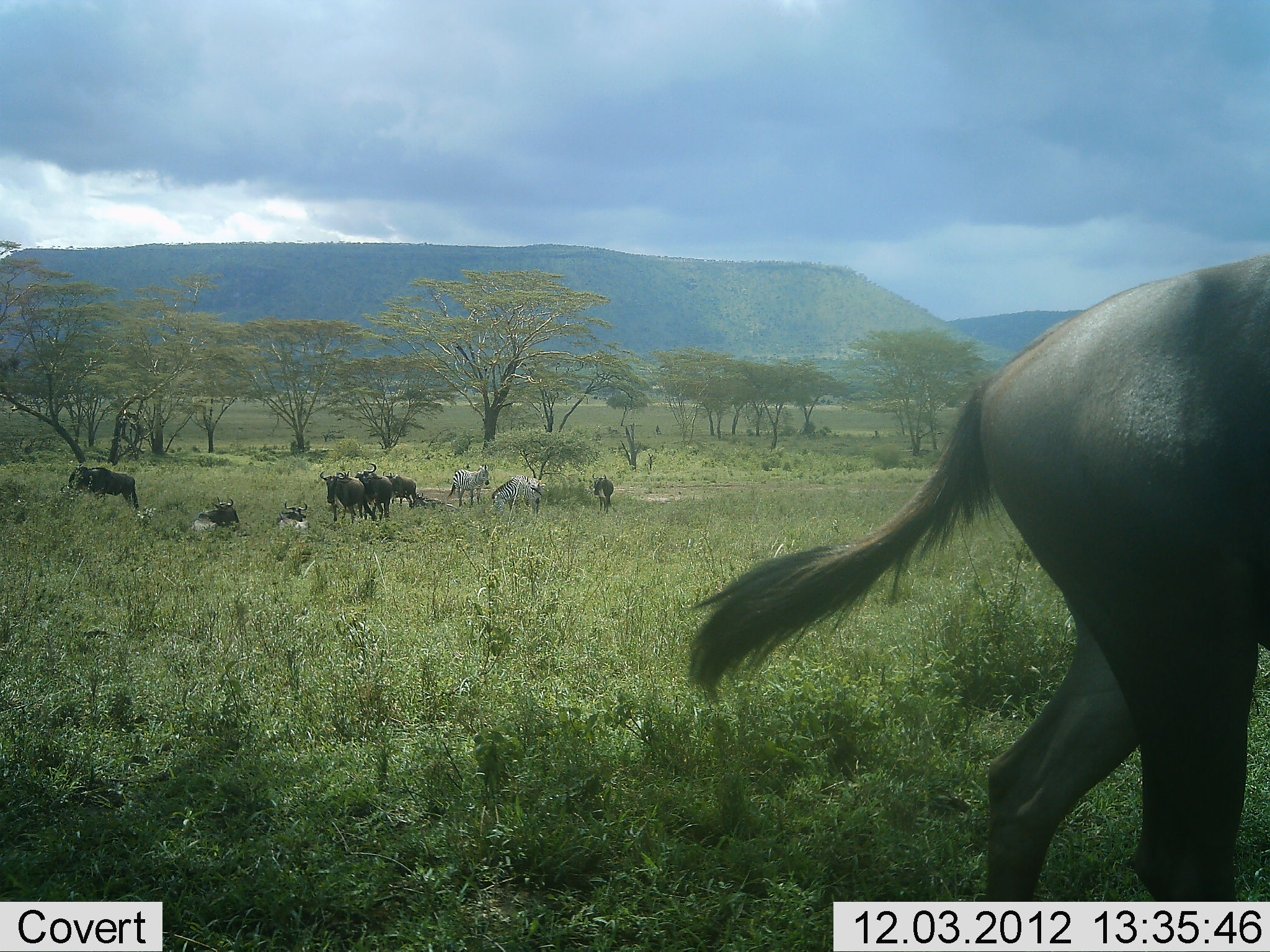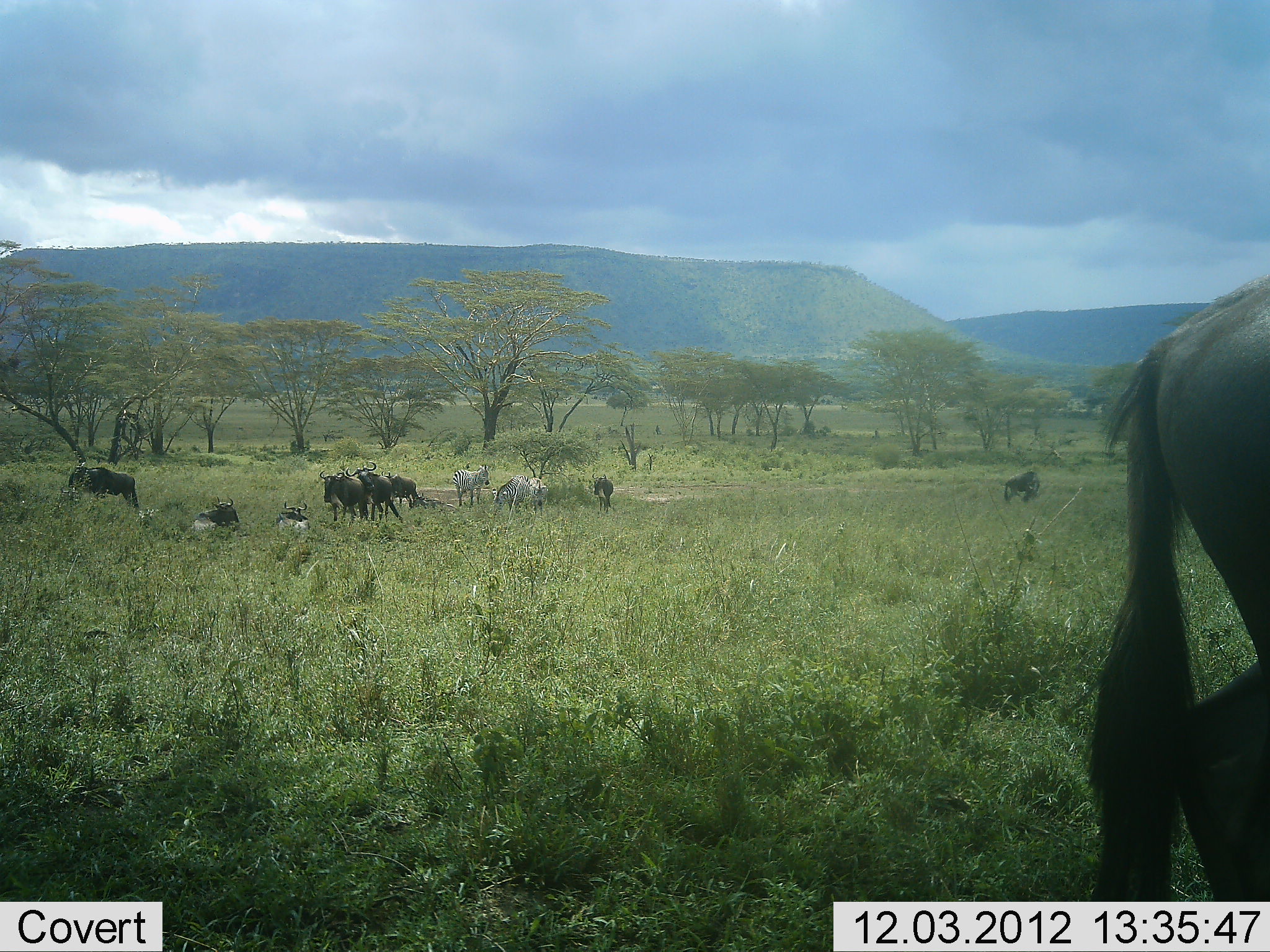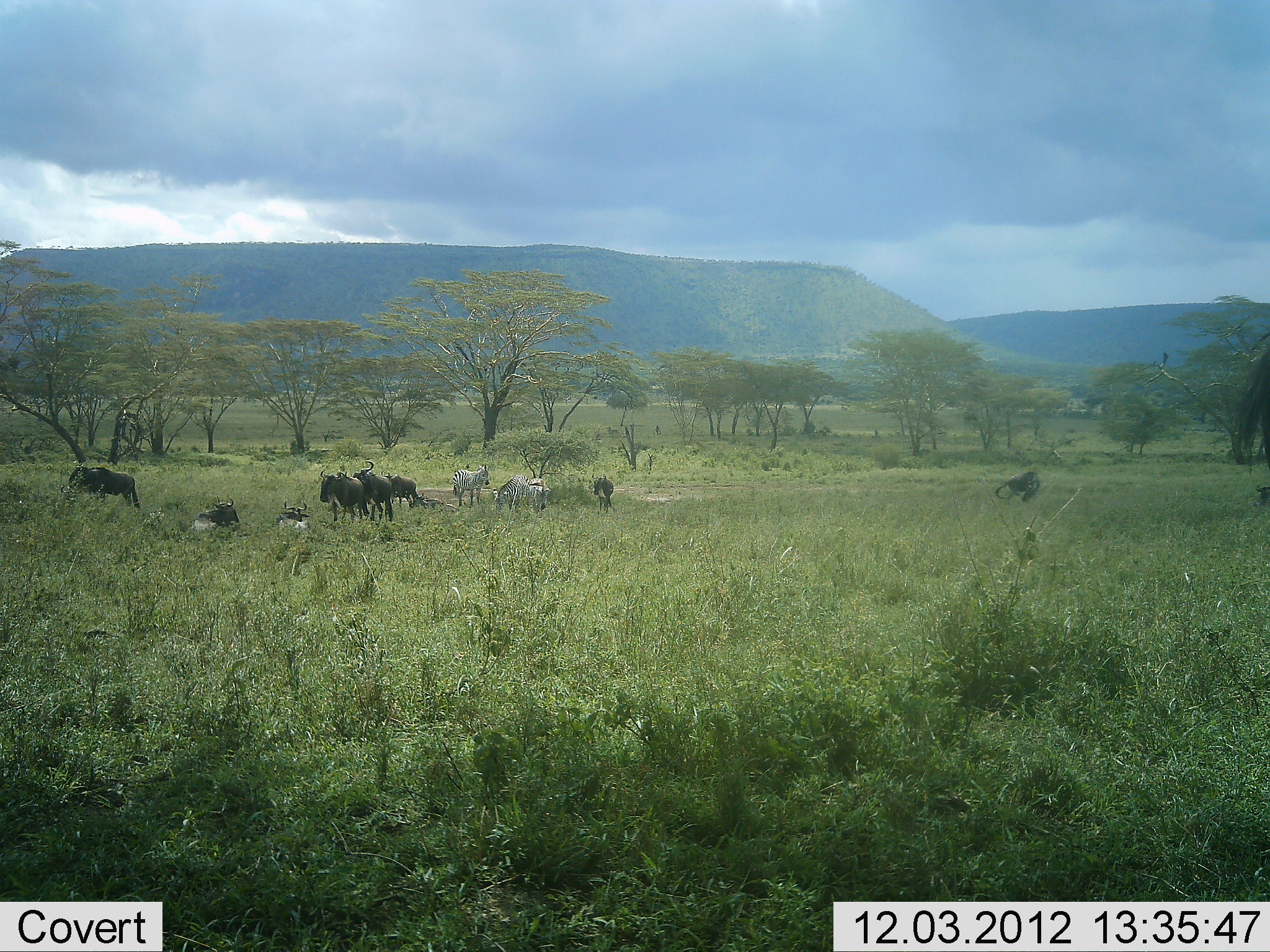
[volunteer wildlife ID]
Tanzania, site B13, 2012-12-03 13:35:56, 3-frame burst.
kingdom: Animalia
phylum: Chordata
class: Mammalia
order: Artiodactyla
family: Bovidae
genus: Connochaetes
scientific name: Connochaetes taurinus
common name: blue wildebeest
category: wildebeest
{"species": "wildebeest (blue wildebeest) (Connochaetes taurinus)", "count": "9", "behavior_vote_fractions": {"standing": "92%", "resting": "75%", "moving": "75%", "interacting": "0%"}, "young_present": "0%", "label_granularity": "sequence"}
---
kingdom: Animalia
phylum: Chordata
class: Mammalia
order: Perissodactyla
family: Equidae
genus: Equus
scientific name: Equus quagga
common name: plains zebra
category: zebra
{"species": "zebra (plains zebra) (Equus quagga)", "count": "3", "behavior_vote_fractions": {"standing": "90%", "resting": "10%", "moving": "10%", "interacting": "0%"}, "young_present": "0%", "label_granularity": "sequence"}